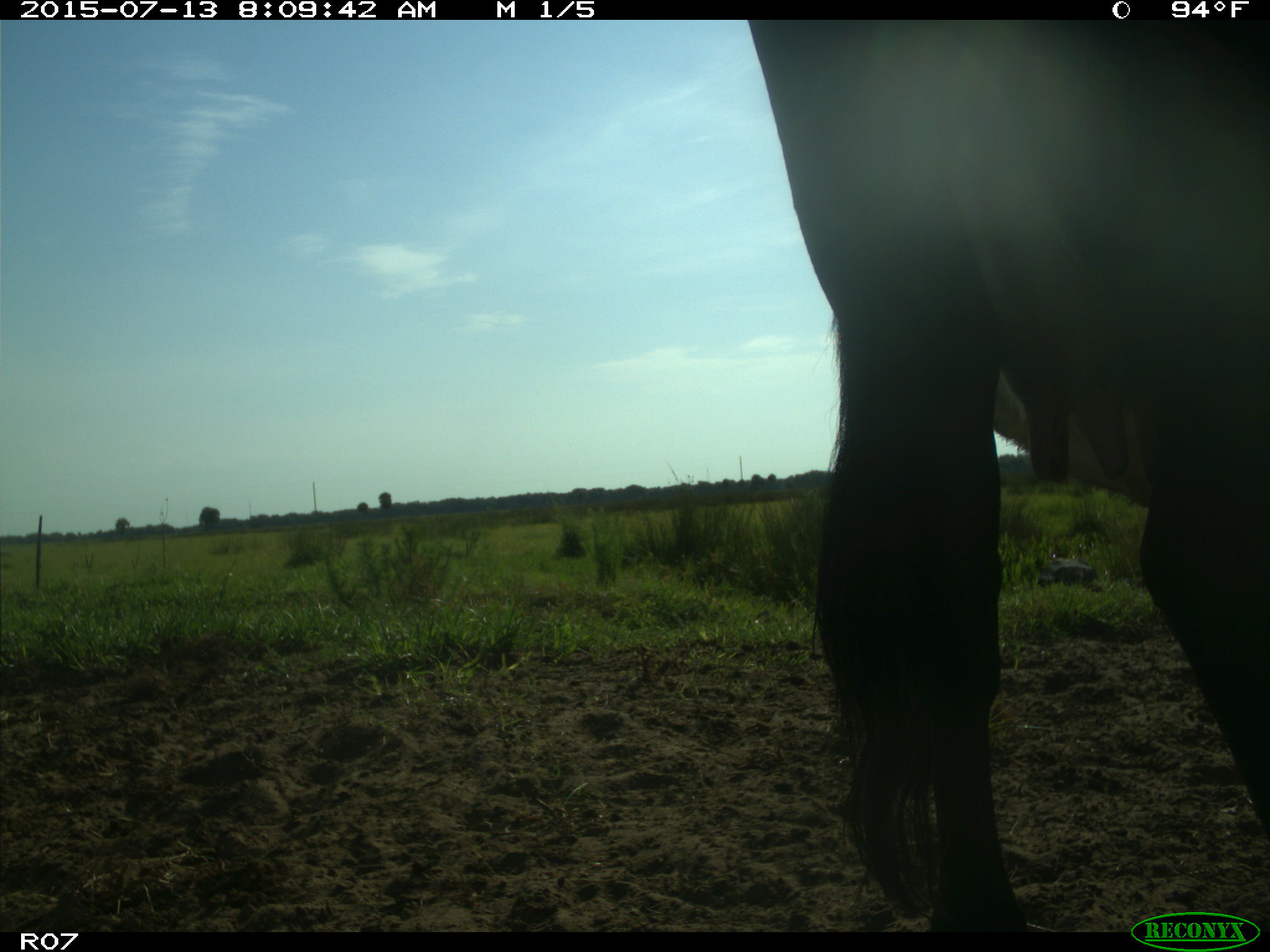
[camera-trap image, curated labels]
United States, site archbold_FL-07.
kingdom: Animalia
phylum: Chordata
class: Mammalia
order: Artiodactyla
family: Bovidae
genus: Bos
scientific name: Bos taurus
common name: domestic cow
Bos taurus (domestic cow).